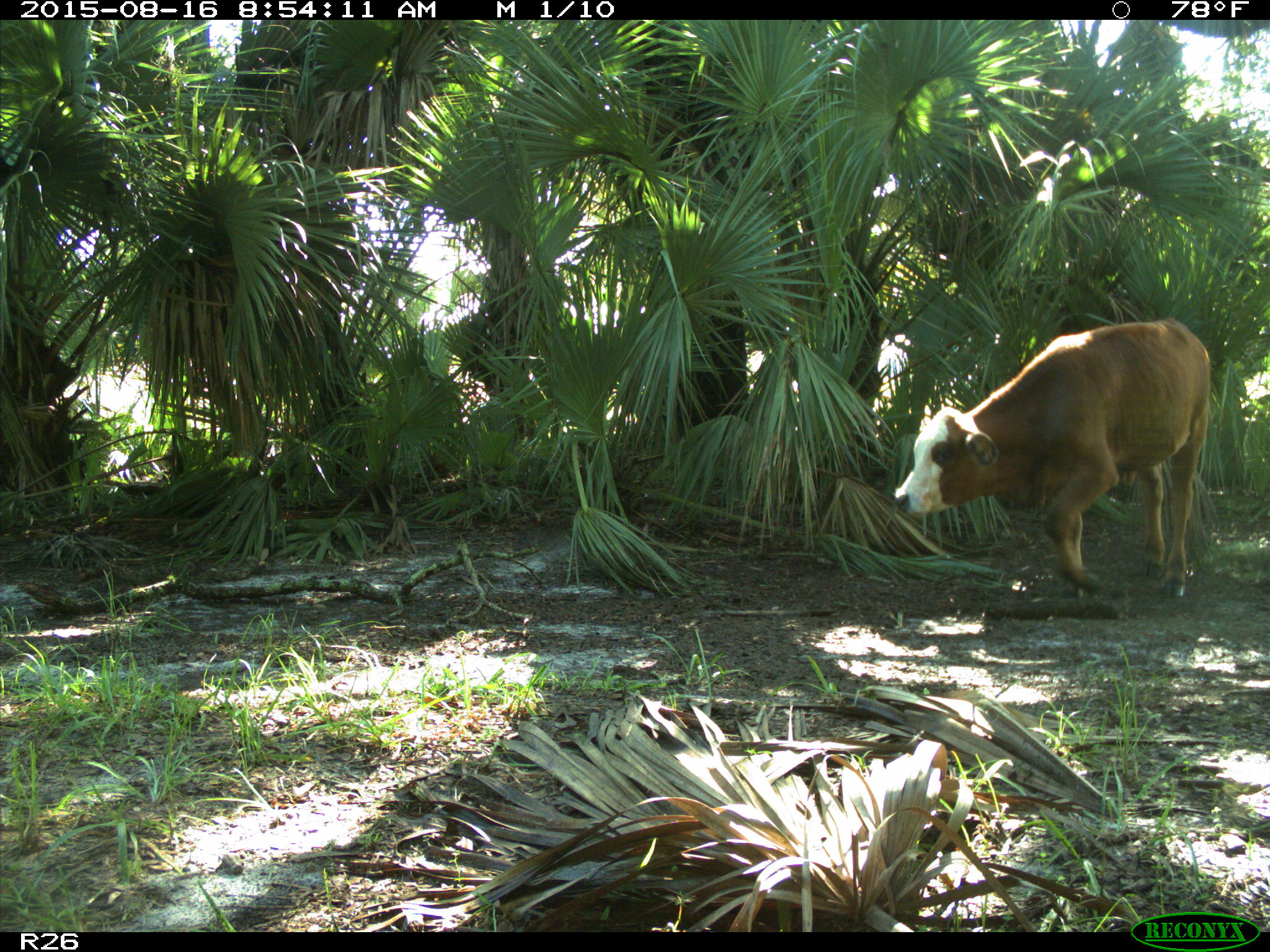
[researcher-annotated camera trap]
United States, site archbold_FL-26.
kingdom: Animalia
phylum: Chordata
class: Mammalia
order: Artiodactyla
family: Bovidae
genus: Bos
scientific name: Bos taurus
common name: domestic cow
Bos taurus (domestic cow).